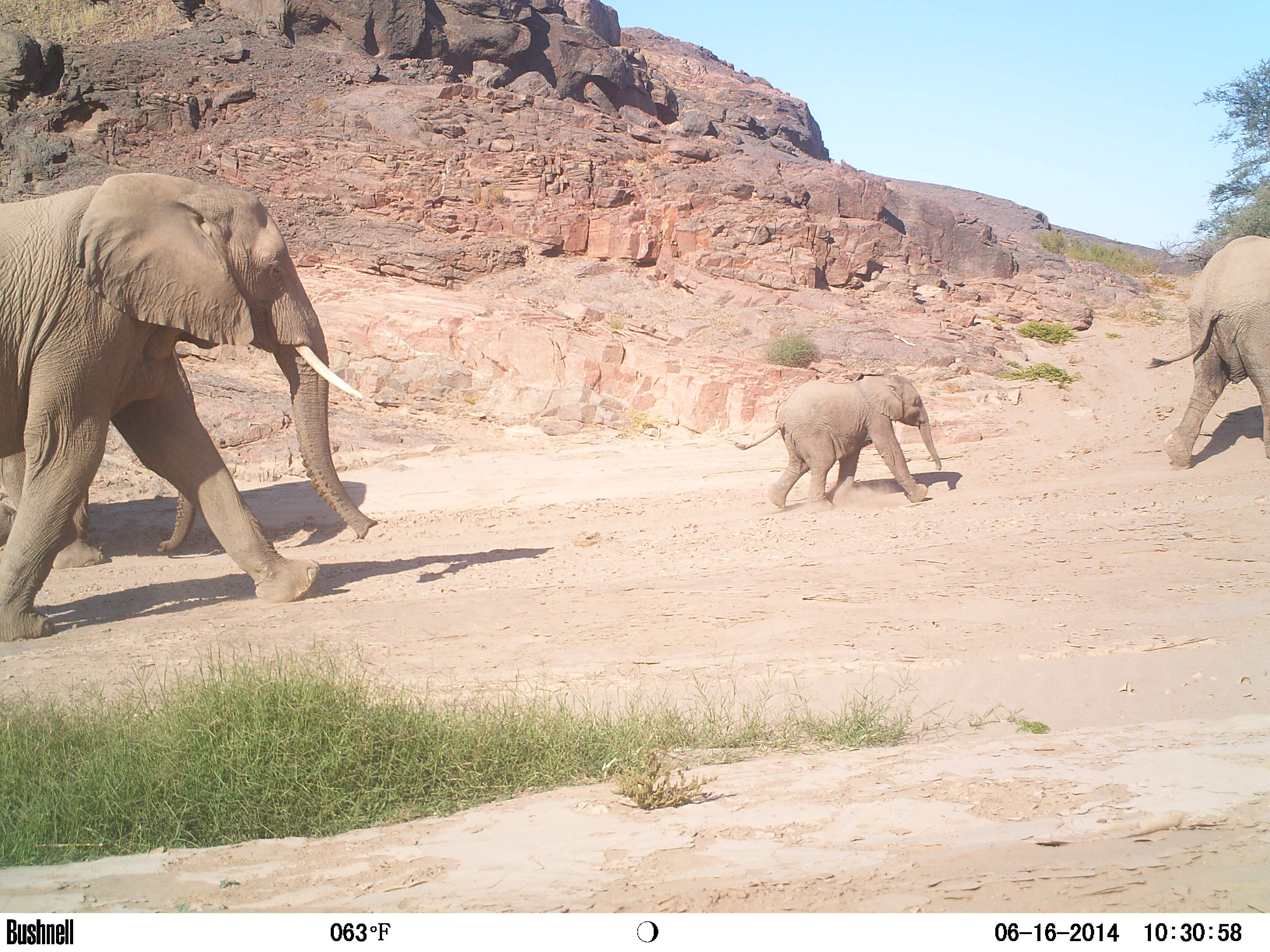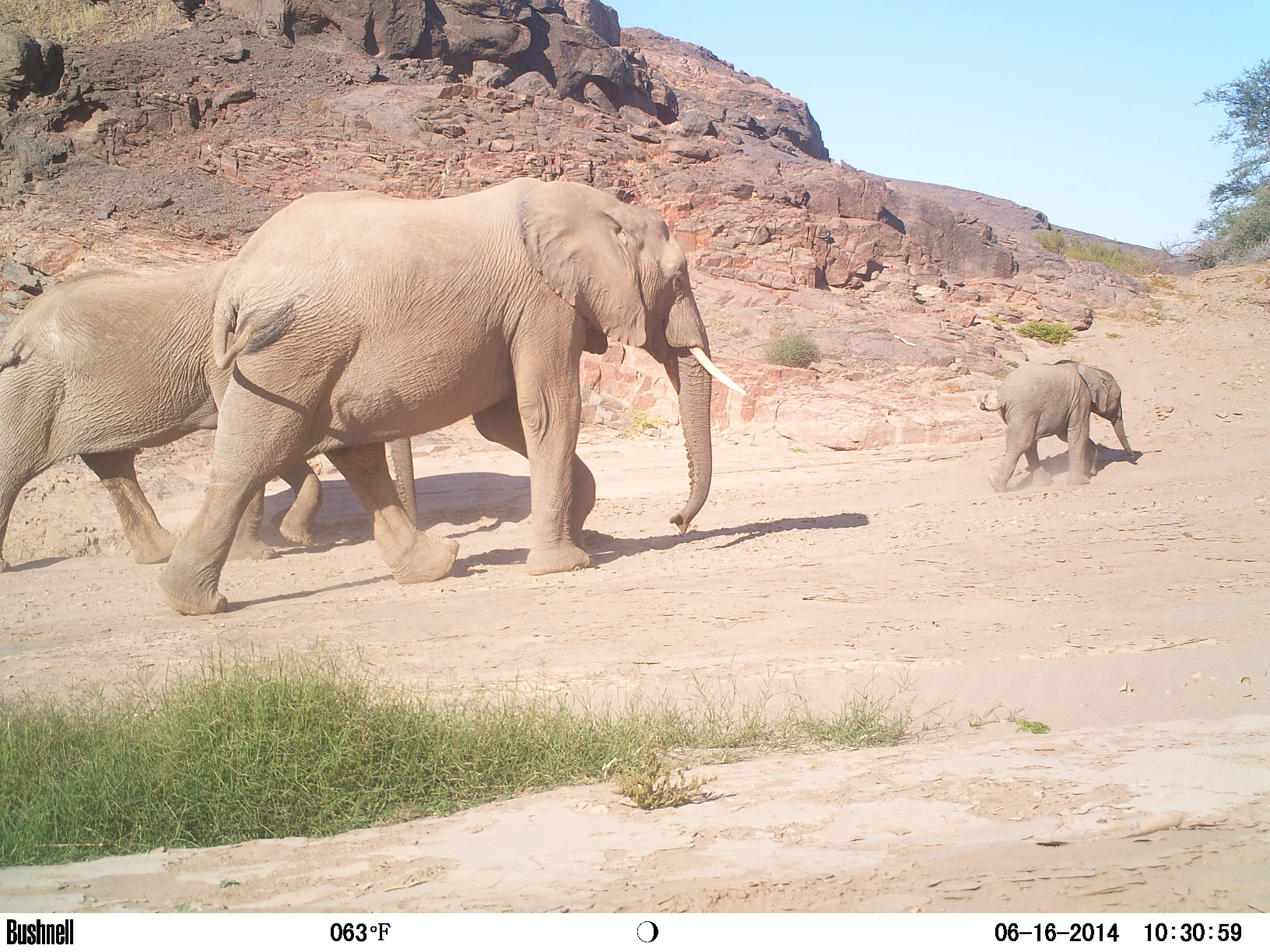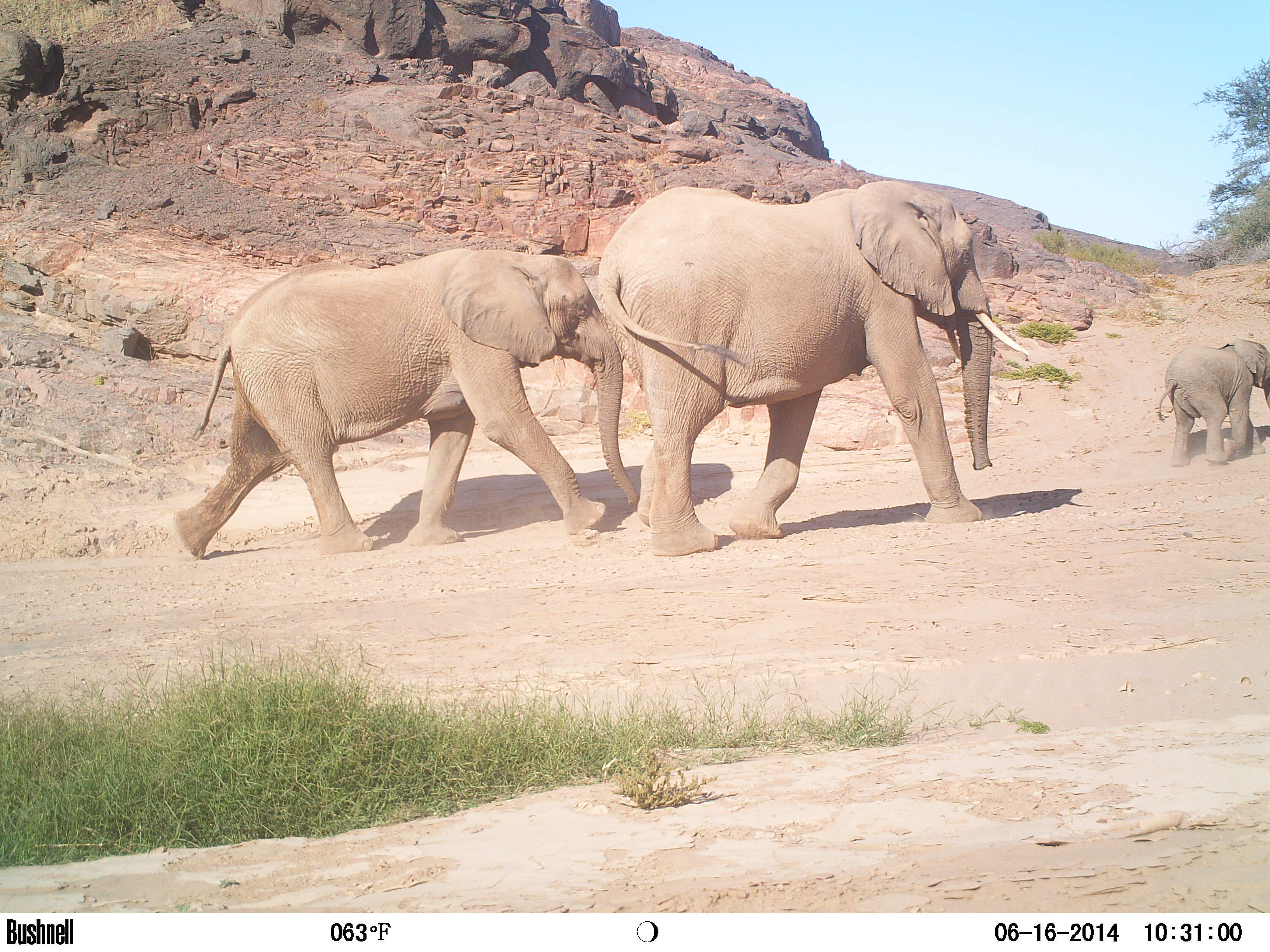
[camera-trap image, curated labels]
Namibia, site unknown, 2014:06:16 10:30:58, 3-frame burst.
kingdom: Animalia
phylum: Chordata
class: Mammalia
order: Proboscidea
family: Elephantidae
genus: Loxodonta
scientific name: Loxodonta africana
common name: african elephant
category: loxodanta africana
Loxodanta africana (african elephant) (Loxodonta africana).